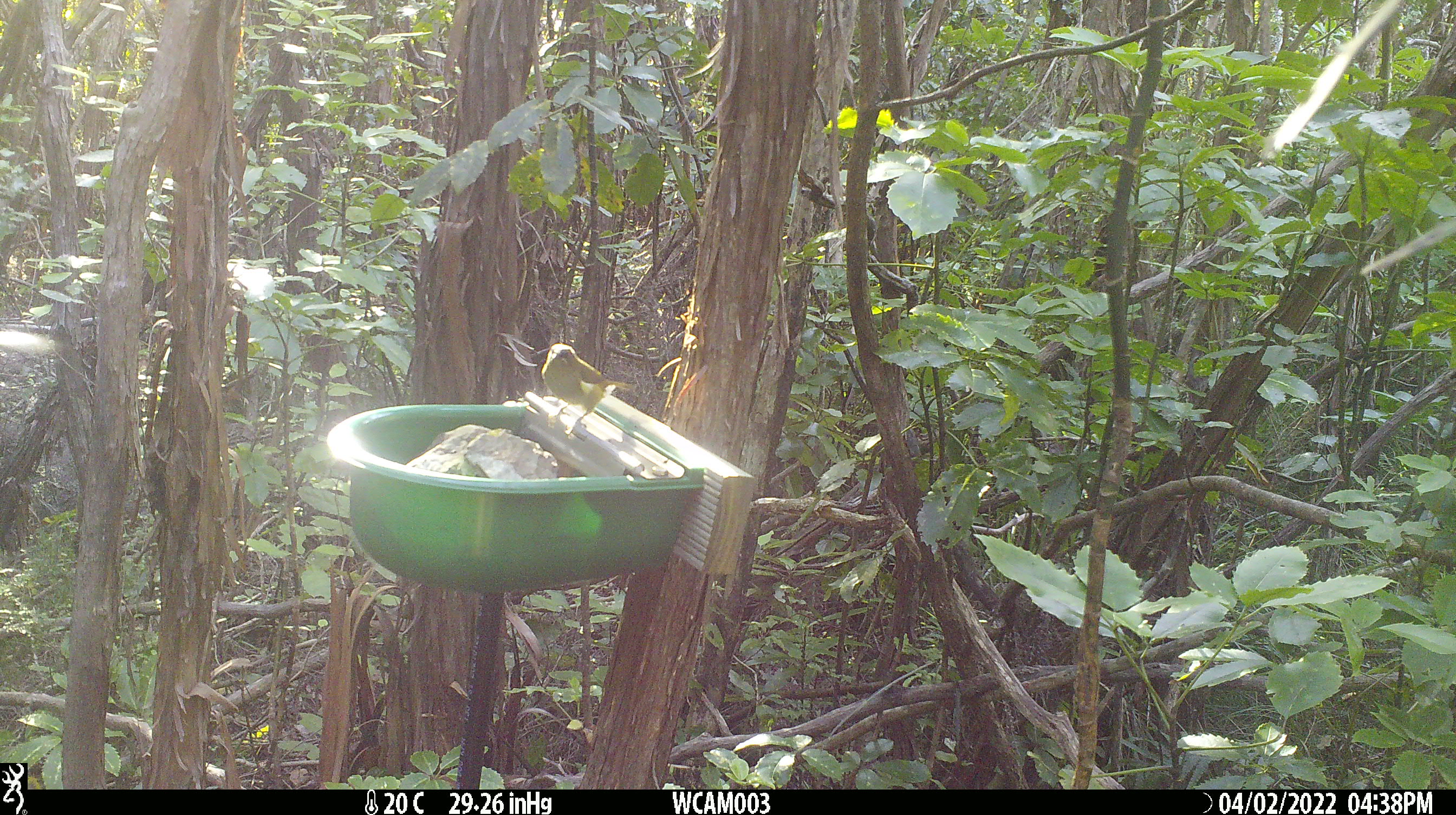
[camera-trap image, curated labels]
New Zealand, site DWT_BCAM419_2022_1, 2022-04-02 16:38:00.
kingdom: Animalia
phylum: Chordata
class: Aves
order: Passeriformes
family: Meliphagidae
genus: Anthornis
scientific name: Anthornis melanura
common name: new zealand bellbird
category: bellbird